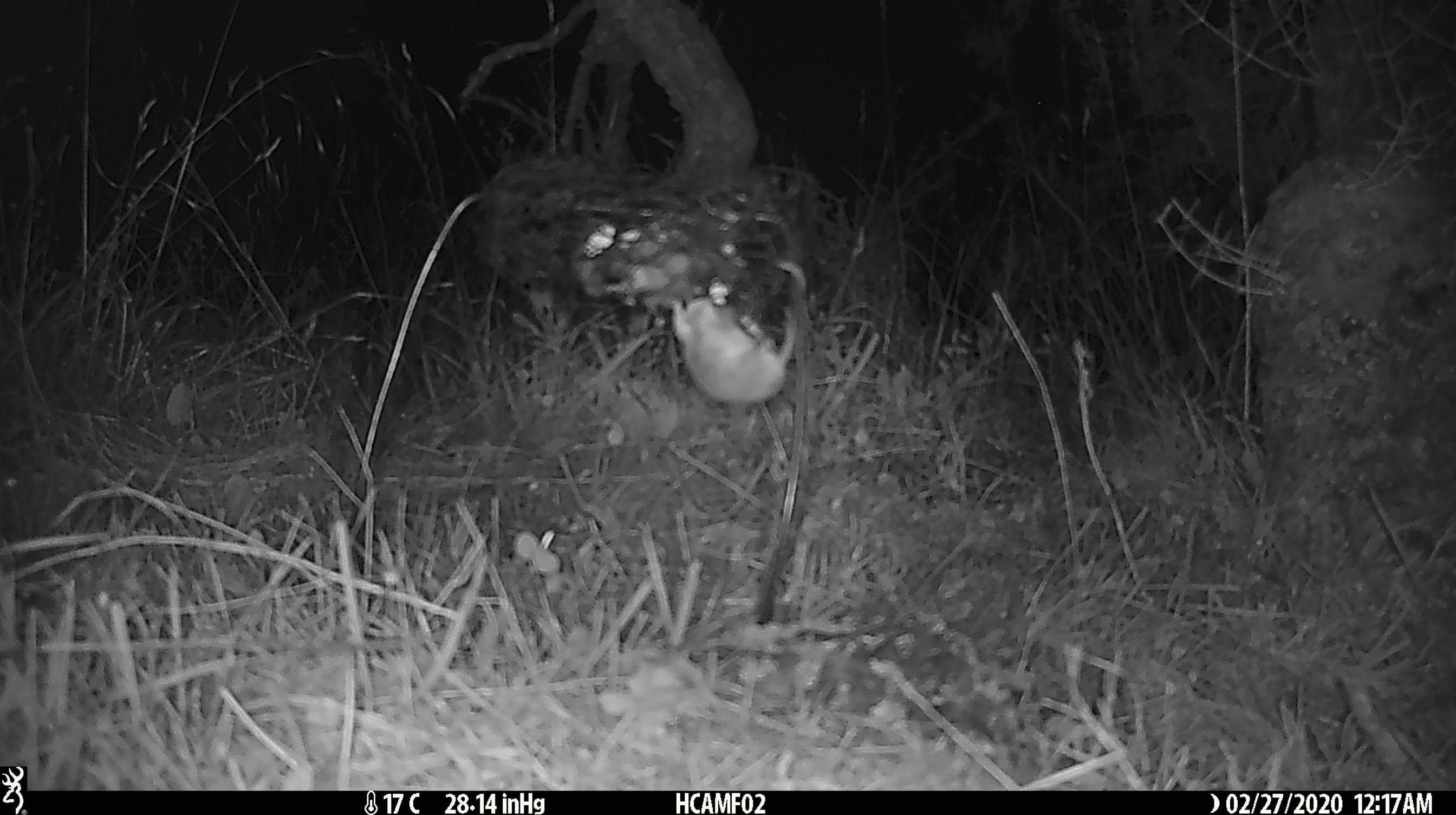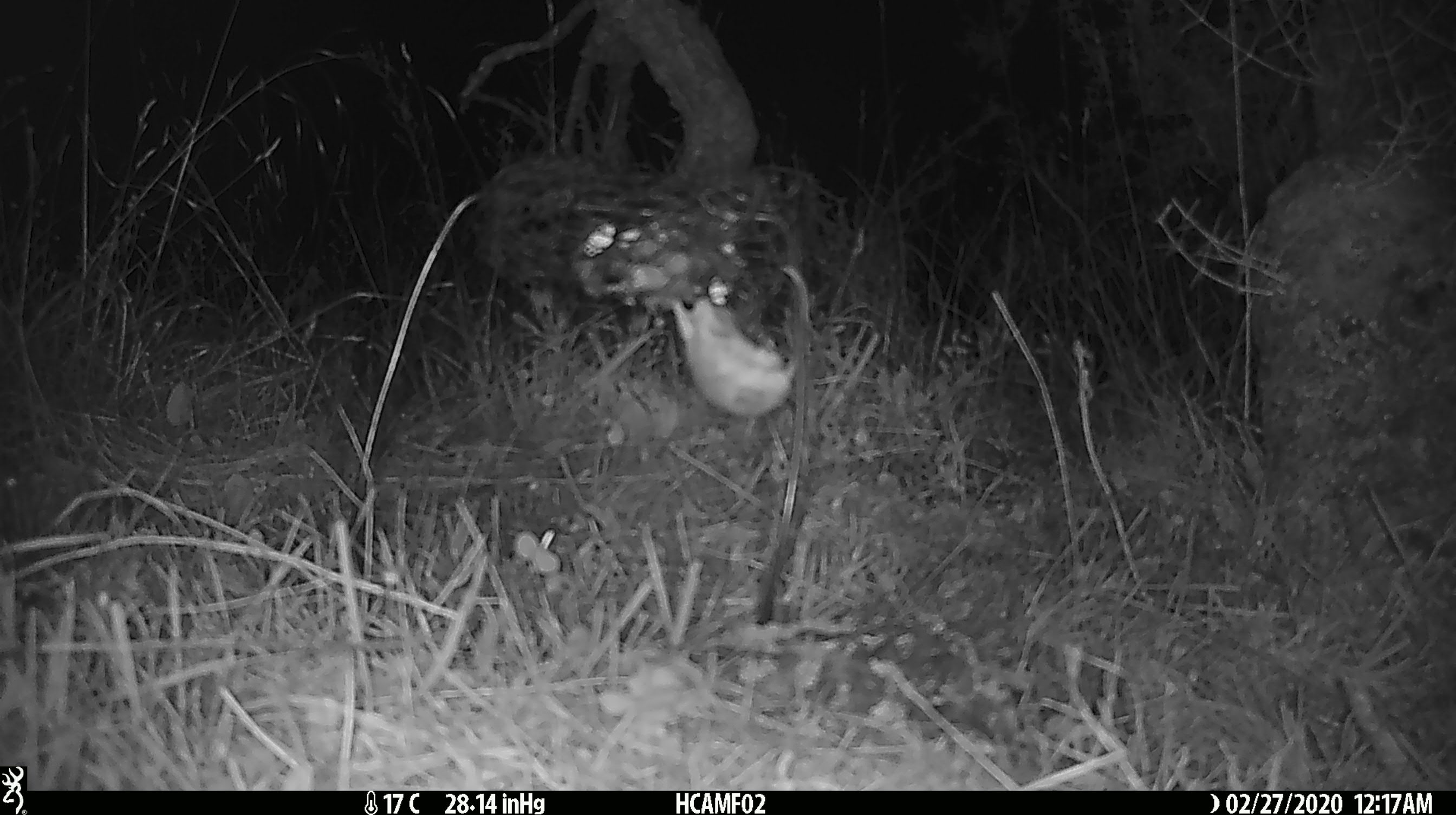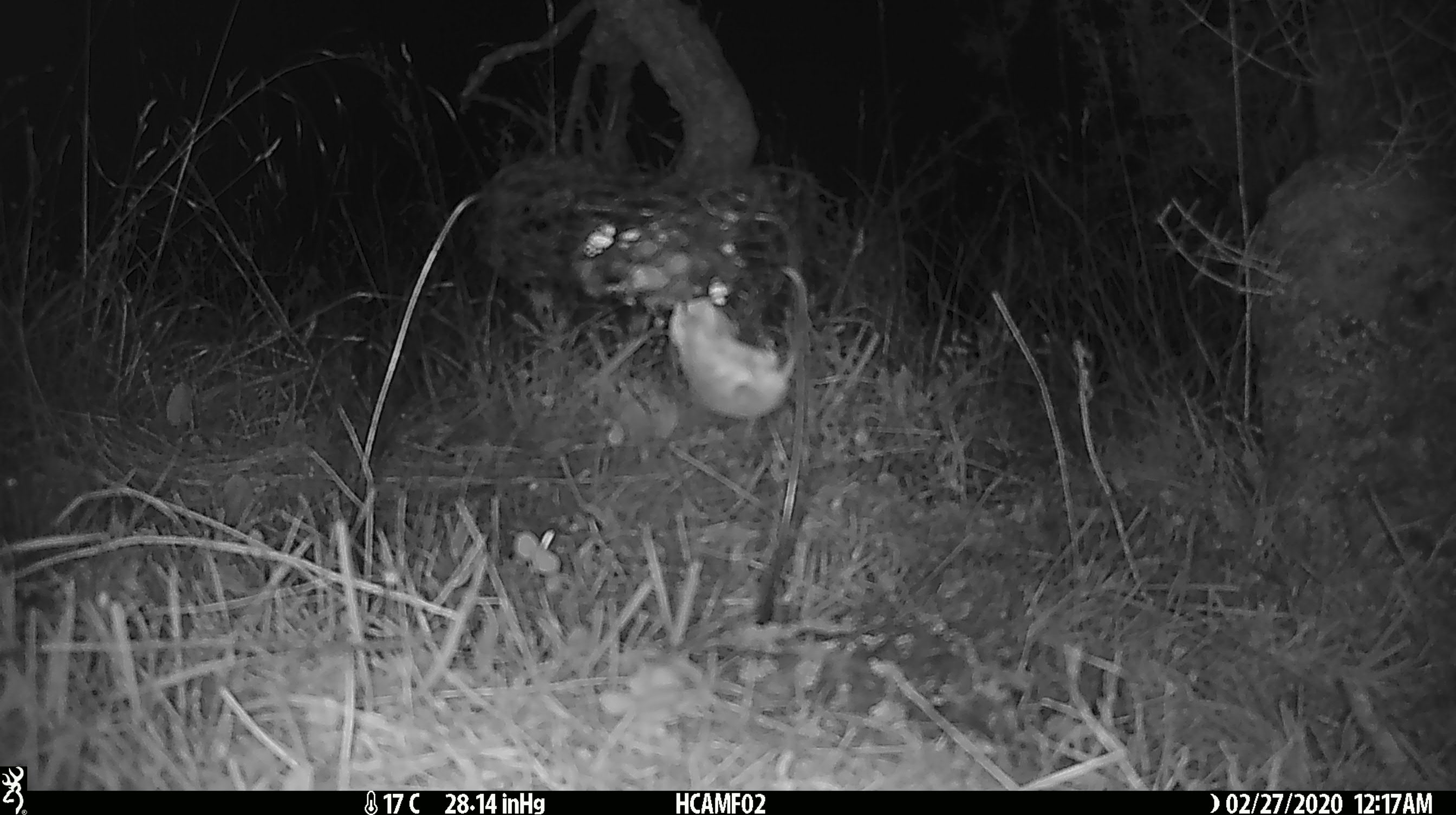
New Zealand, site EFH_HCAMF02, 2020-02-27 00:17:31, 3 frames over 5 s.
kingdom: Animalia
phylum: Chordata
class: Mammalia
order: Rodentia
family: Muridae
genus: Mus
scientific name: Mus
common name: mouse